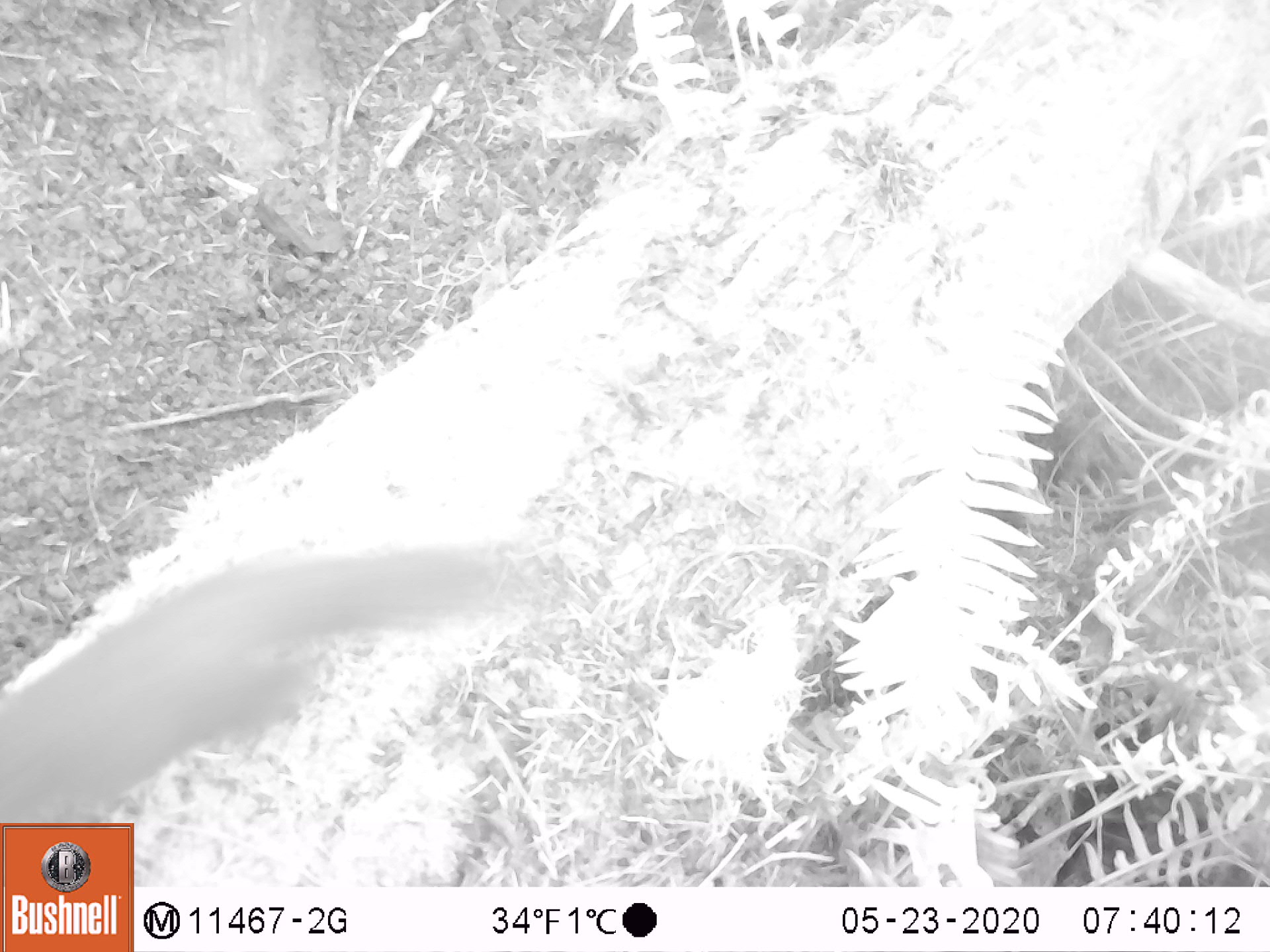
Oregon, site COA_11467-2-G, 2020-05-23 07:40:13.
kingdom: Animalia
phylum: Chordata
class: Mammalia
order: Rodentia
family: Sciuridae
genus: Tamiasciurus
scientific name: Tamiasciurus douglasii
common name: douglas squirrel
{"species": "douglas squirrel (Tamiasciurus douglasii)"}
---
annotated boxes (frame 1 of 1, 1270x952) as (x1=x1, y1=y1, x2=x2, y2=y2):
douglas squirrel: (x1=1, y1=541, x2=504, y2=821)